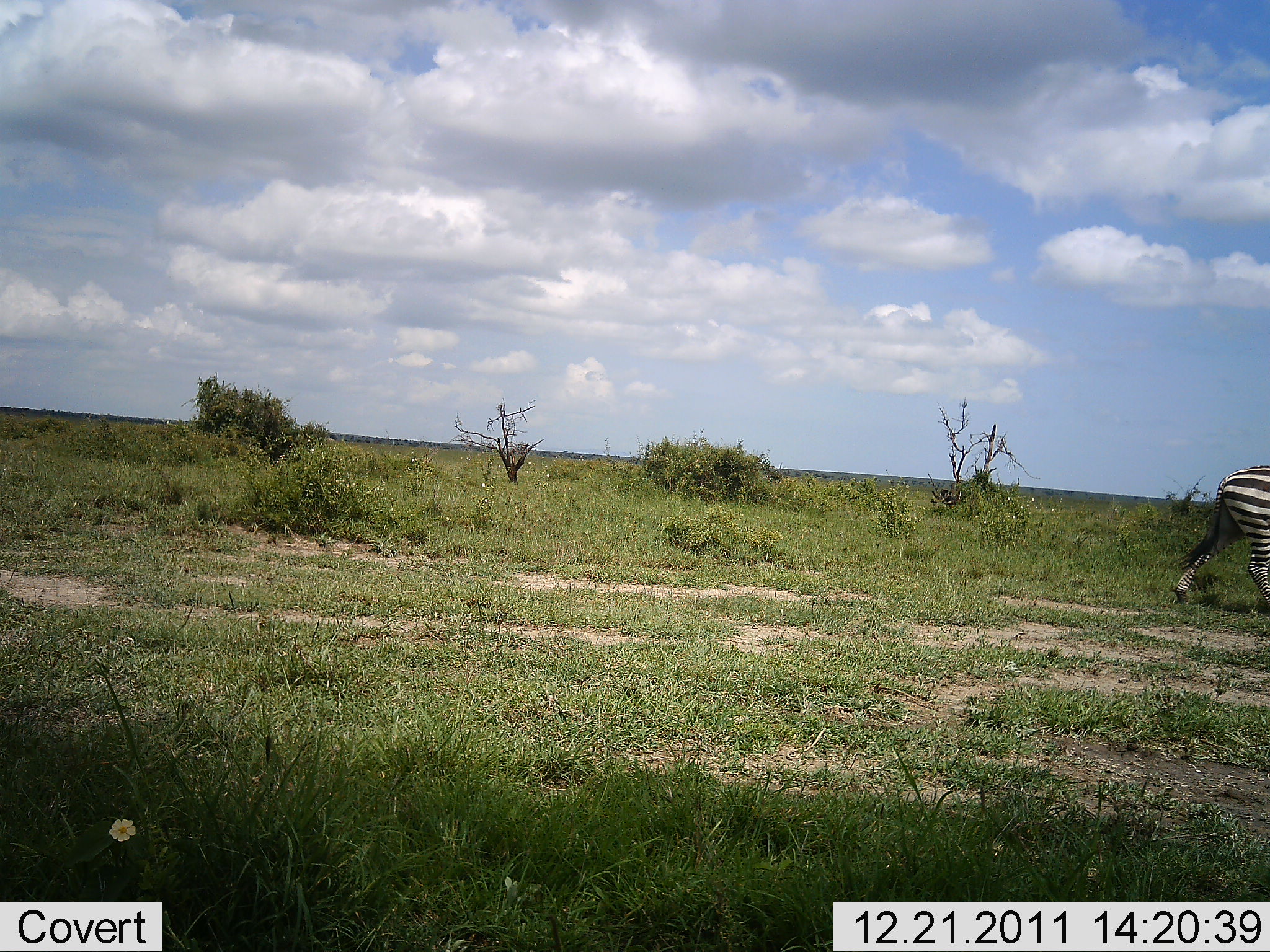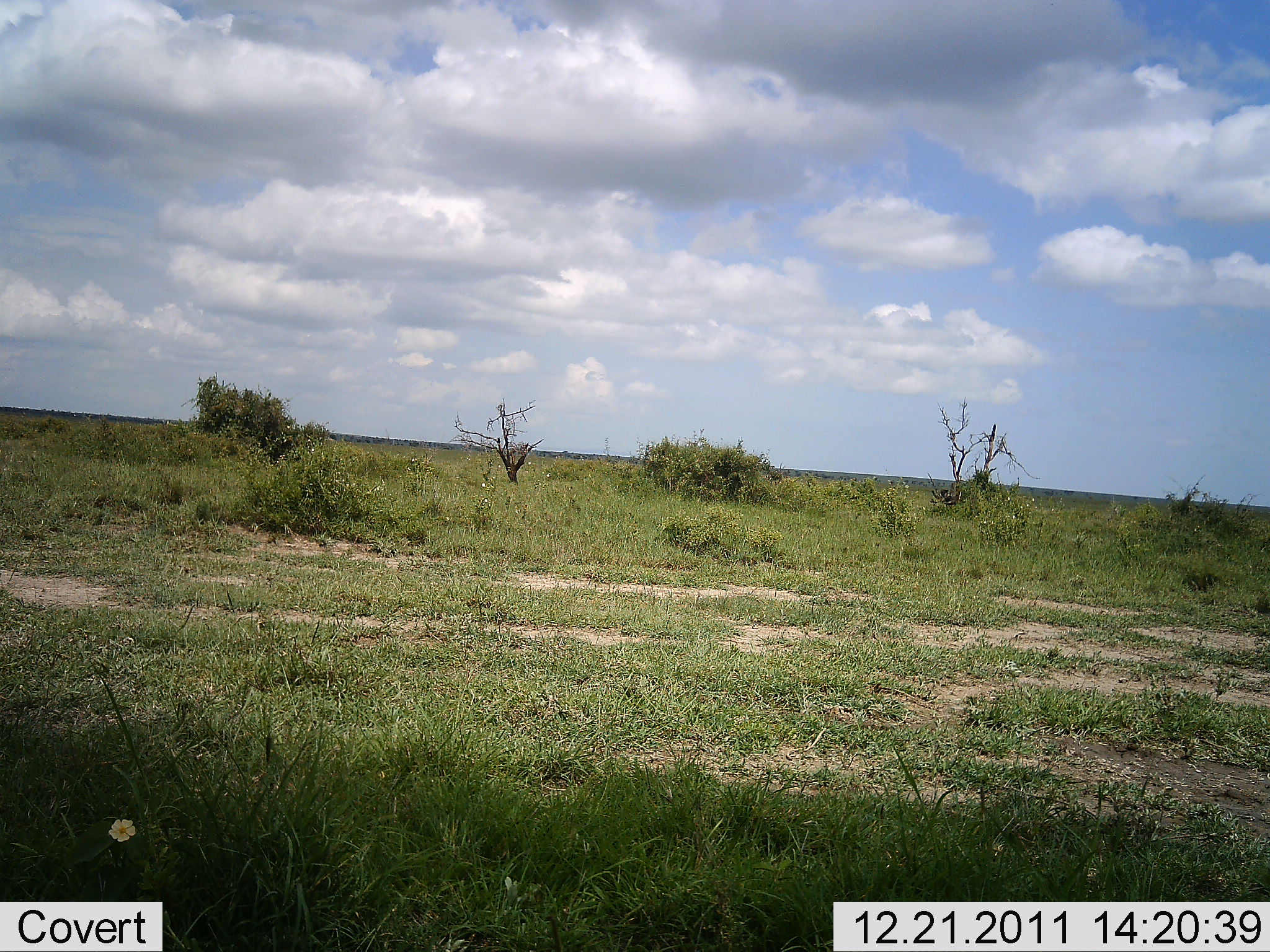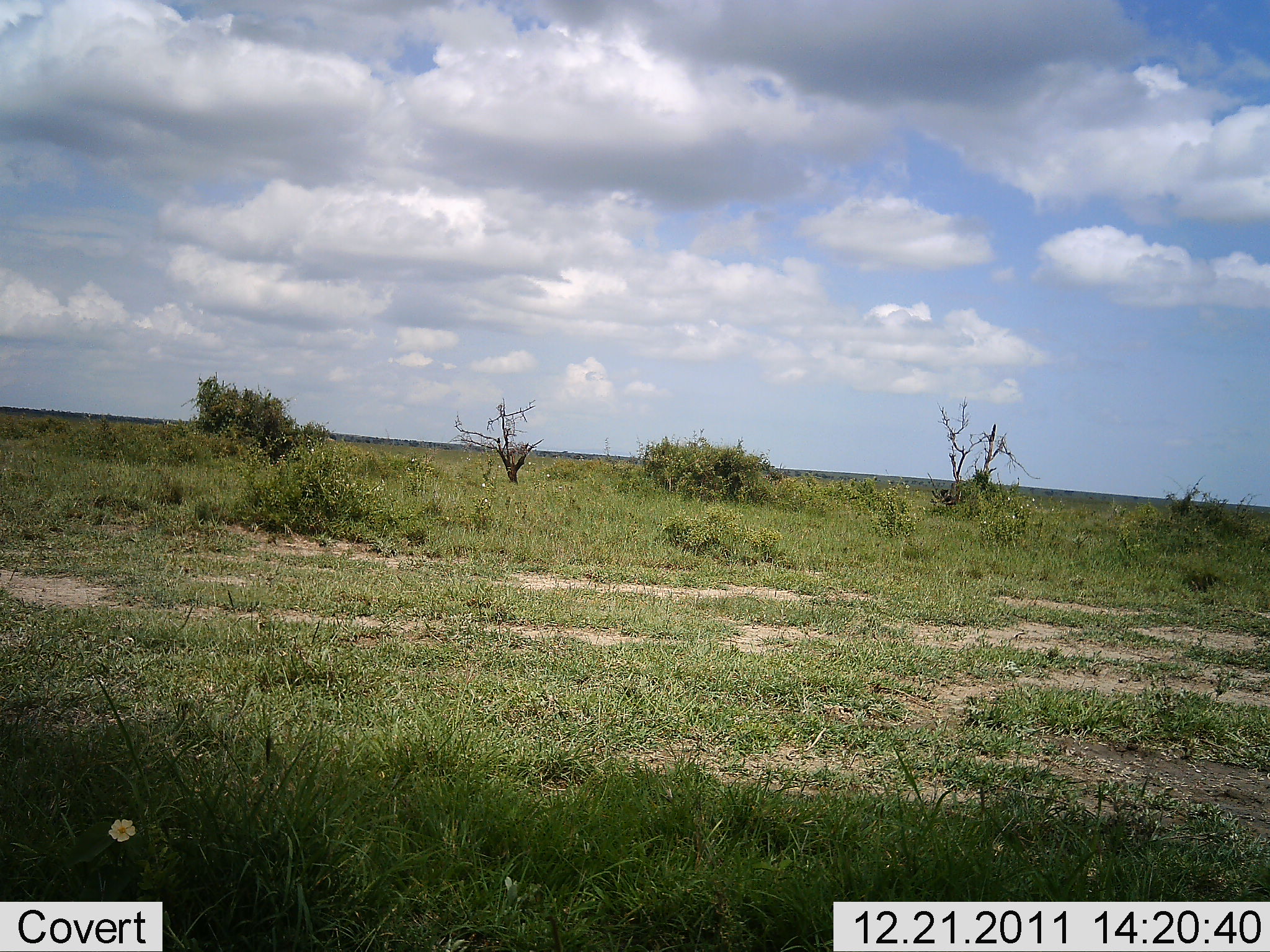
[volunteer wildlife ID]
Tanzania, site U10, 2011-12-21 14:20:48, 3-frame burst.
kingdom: Animalia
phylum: Chordata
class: Mammalia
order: Perissodactyla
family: Equidae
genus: Equus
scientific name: Equus quagga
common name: plains zebra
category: zebra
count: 1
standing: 8%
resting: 0%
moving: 100%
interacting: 0%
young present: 0%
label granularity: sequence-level